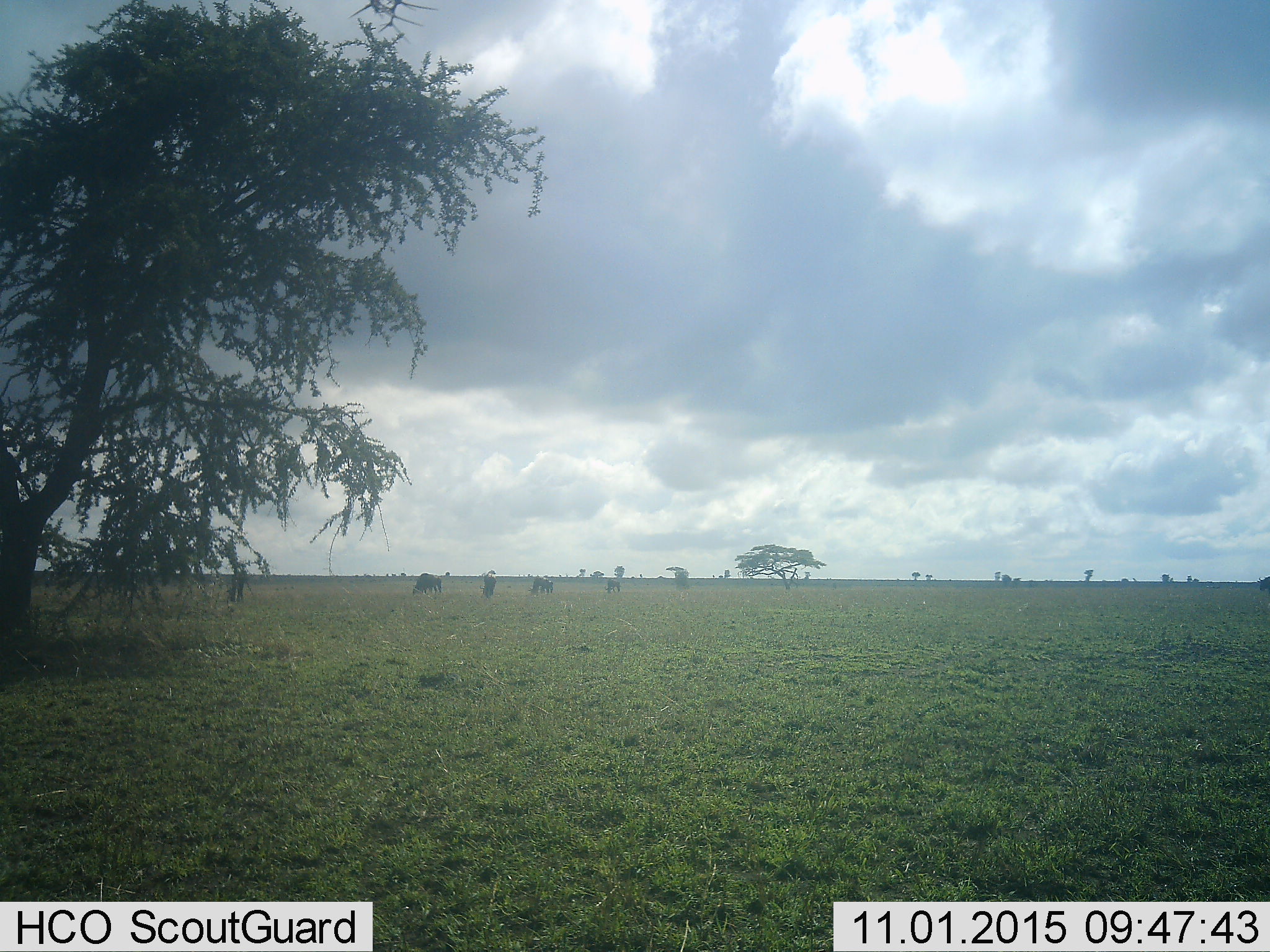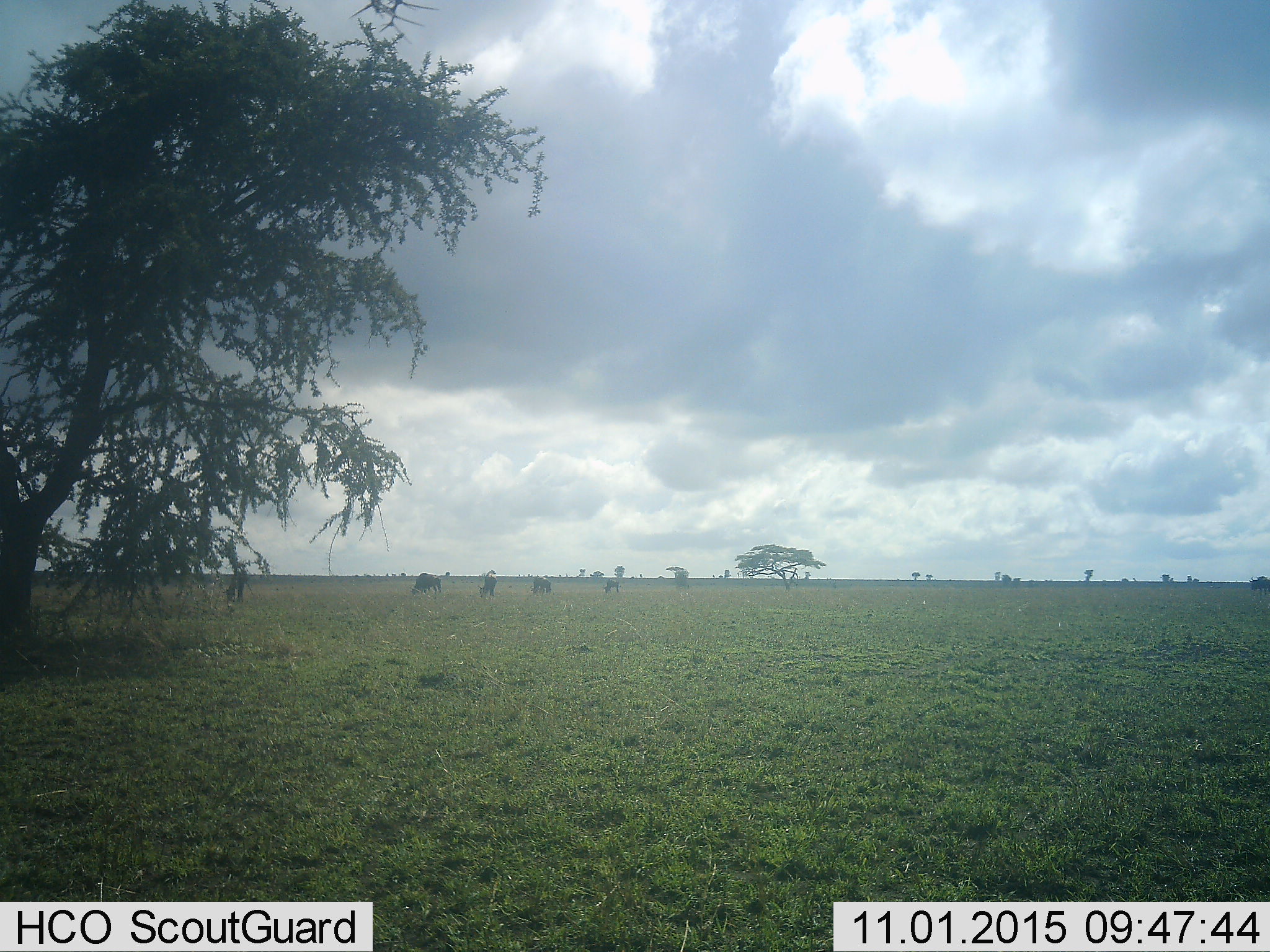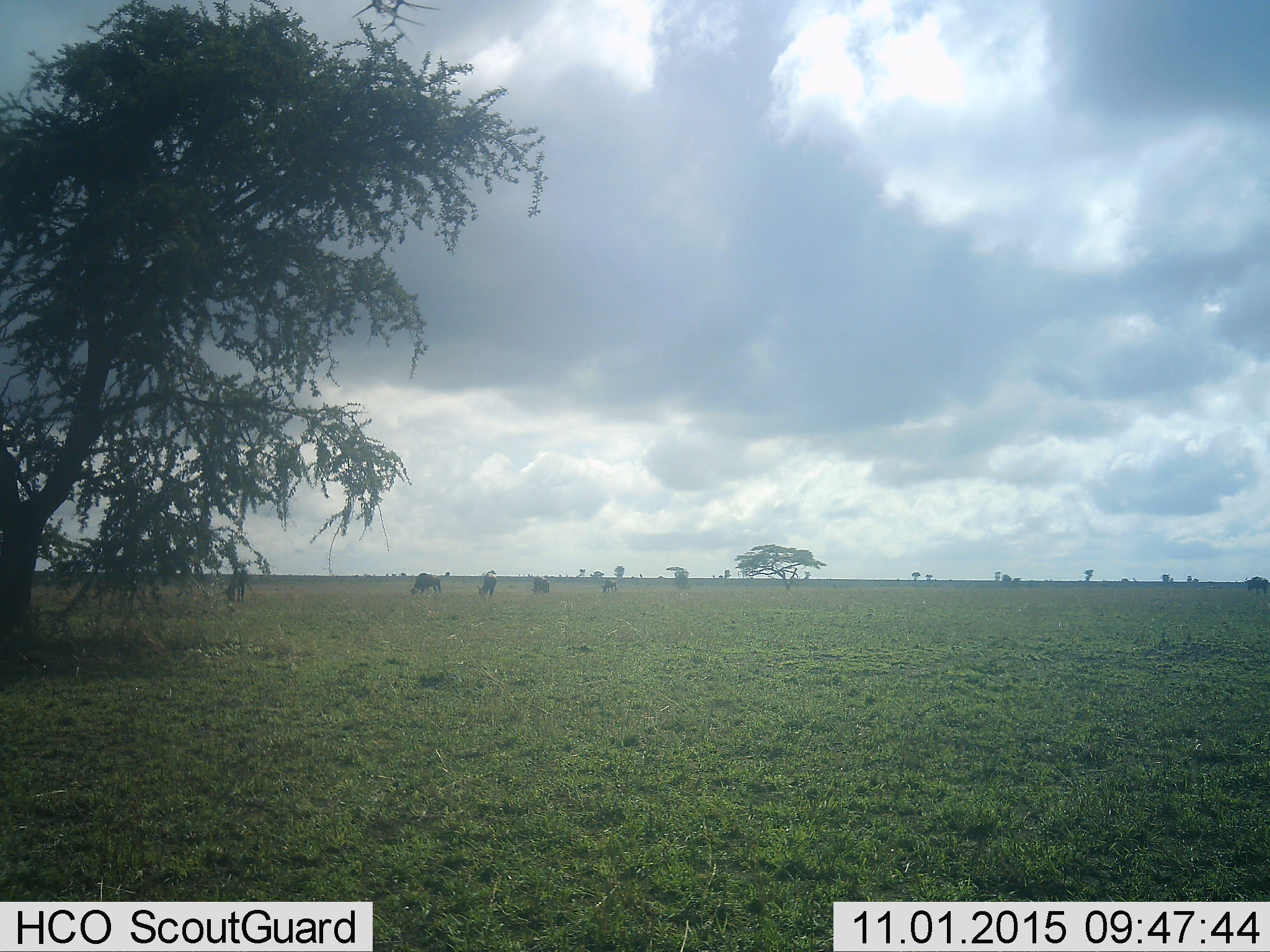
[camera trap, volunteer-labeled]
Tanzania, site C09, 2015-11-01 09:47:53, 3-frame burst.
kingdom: Animalia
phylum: Chordata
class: Mammalia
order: Artiodactyla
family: Bovidae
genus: Connochaetes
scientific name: Connochaetes taurinus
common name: blue wildebeest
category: wildebeest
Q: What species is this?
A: Wildebeest (blue wildebeest) (Connochaetes taurinus).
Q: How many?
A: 6.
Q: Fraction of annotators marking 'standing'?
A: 36%.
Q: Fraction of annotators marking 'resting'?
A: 0%.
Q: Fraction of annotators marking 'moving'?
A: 18%.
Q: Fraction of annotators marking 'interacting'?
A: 0%.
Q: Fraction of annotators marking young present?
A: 0%.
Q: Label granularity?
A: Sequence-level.